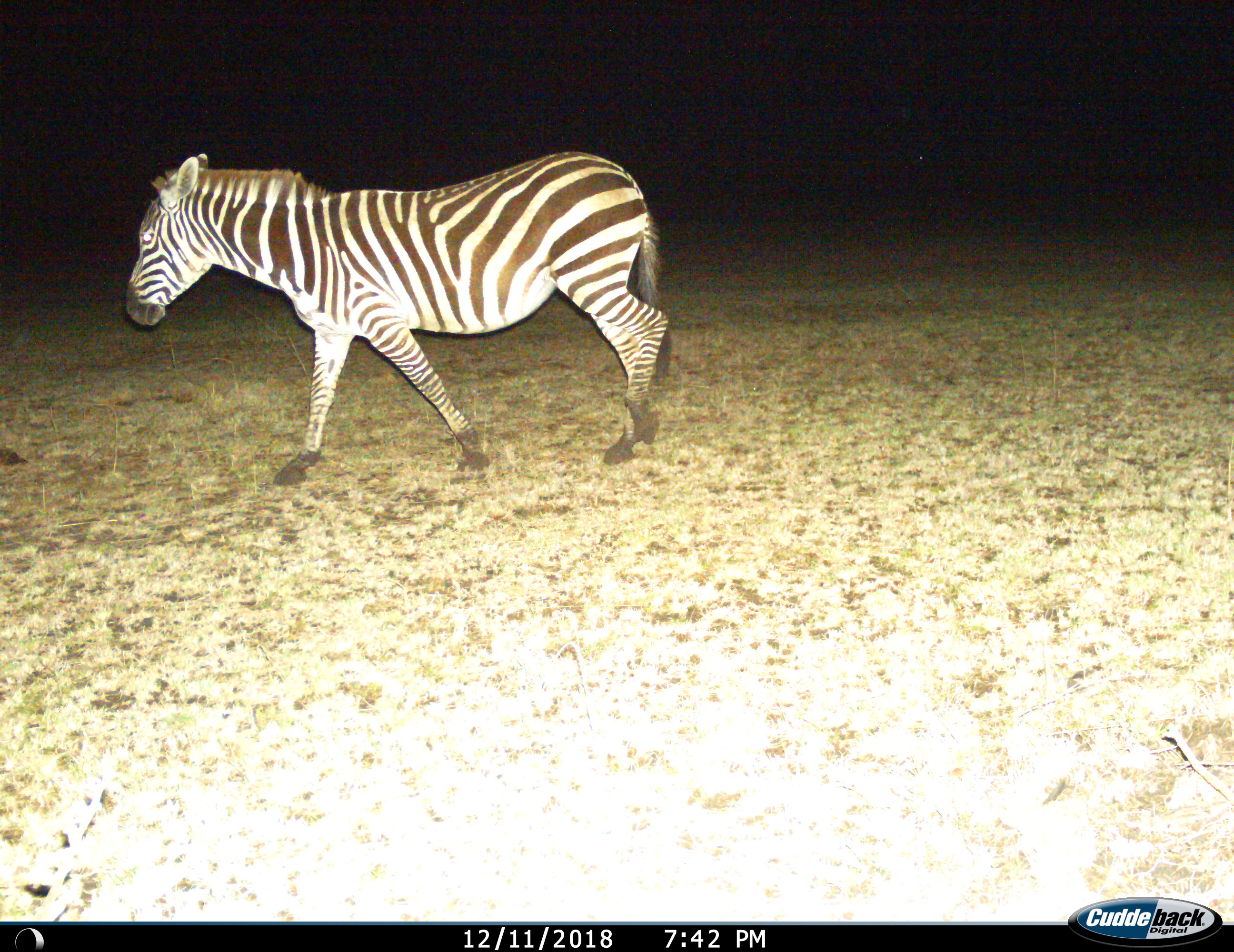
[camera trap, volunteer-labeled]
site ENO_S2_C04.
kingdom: Animalia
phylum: Chordata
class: Mammalia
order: Perissodactyla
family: Equidae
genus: Equus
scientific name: Equus quagga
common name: plains zebra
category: zebraplains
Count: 1.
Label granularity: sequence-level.